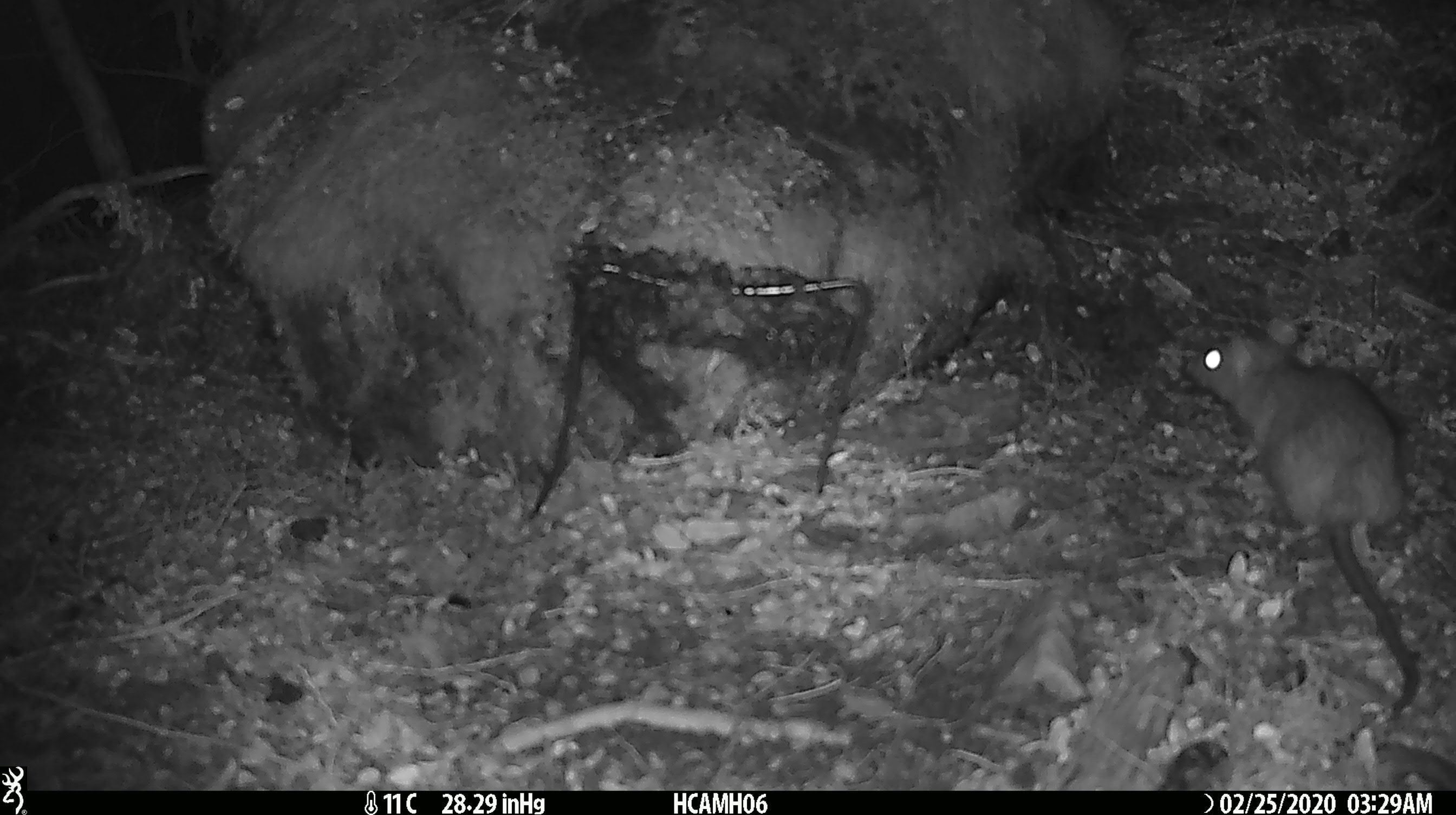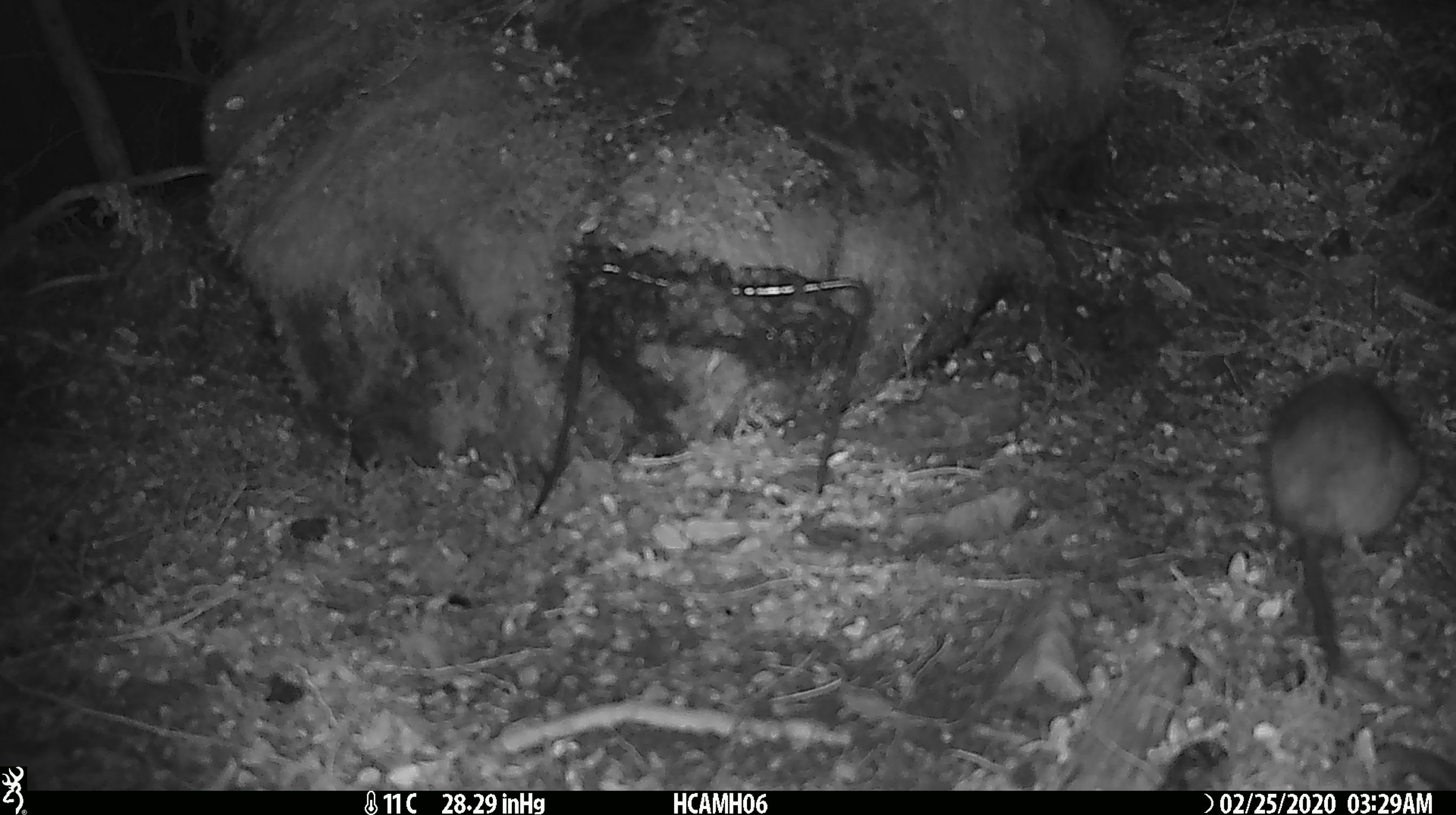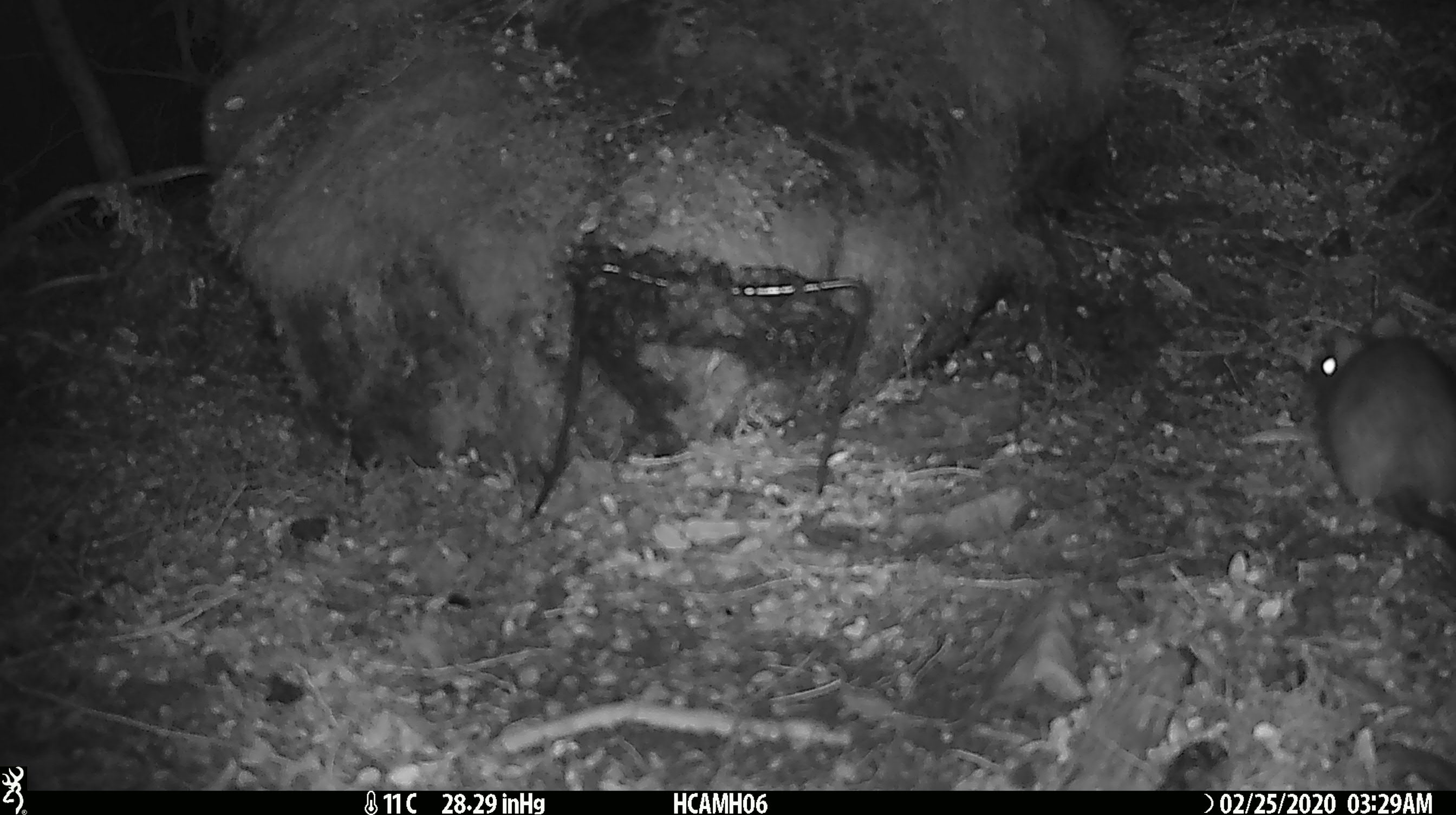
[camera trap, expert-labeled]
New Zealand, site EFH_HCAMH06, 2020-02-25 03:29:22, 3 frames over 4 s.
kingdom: Animalia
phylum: Chordata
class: Mammalia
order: Rodentia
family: Muridae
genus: Rattus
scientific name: Rattus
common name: rat